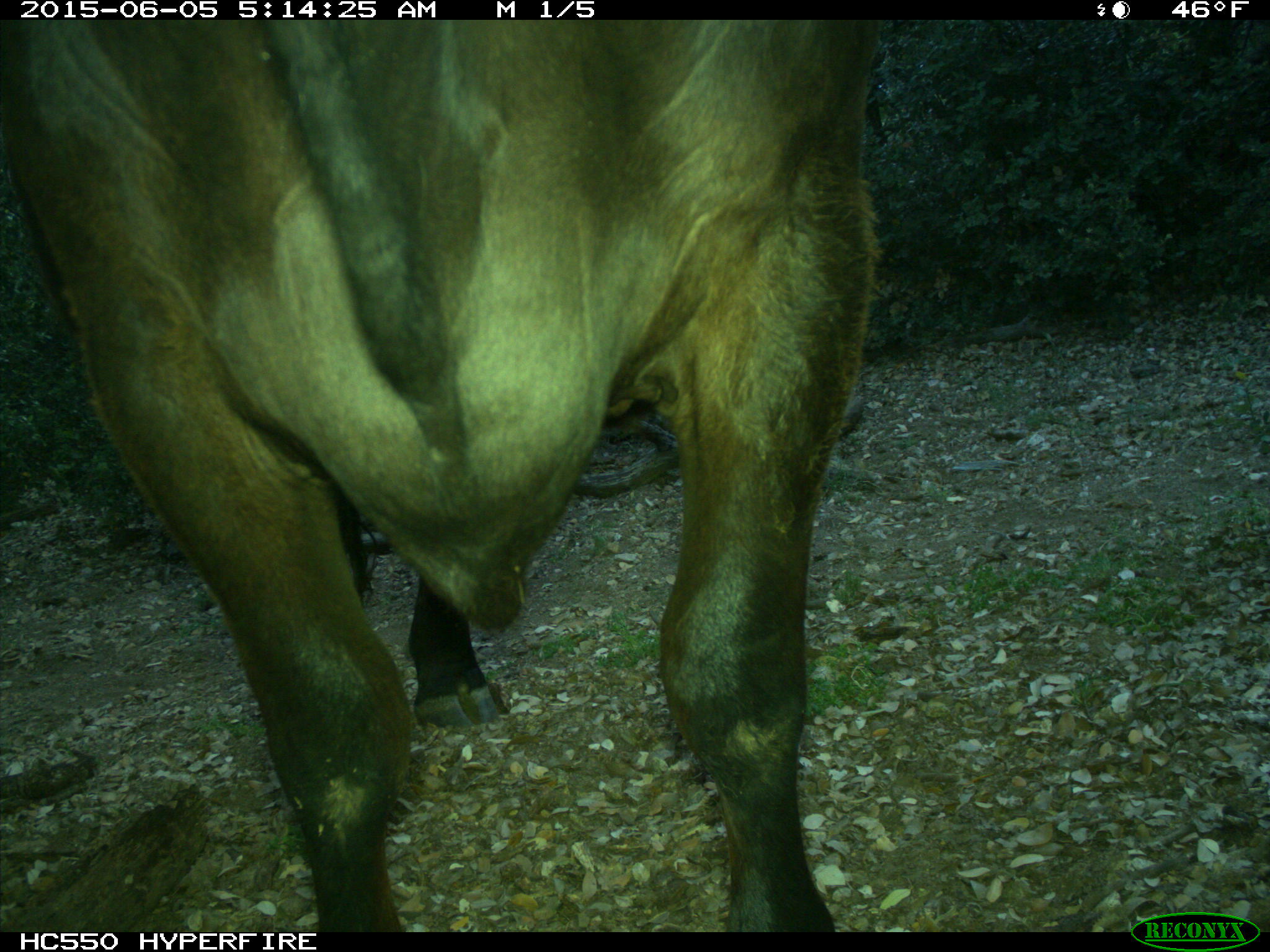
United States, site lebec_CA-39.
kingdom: Animalia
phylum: Chordata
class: Mammalia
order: Artiodactyla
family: Bovidae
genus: Bos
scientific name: Bos taurus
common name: domestic cow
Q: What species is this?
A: Bos taurus (domestic cow).